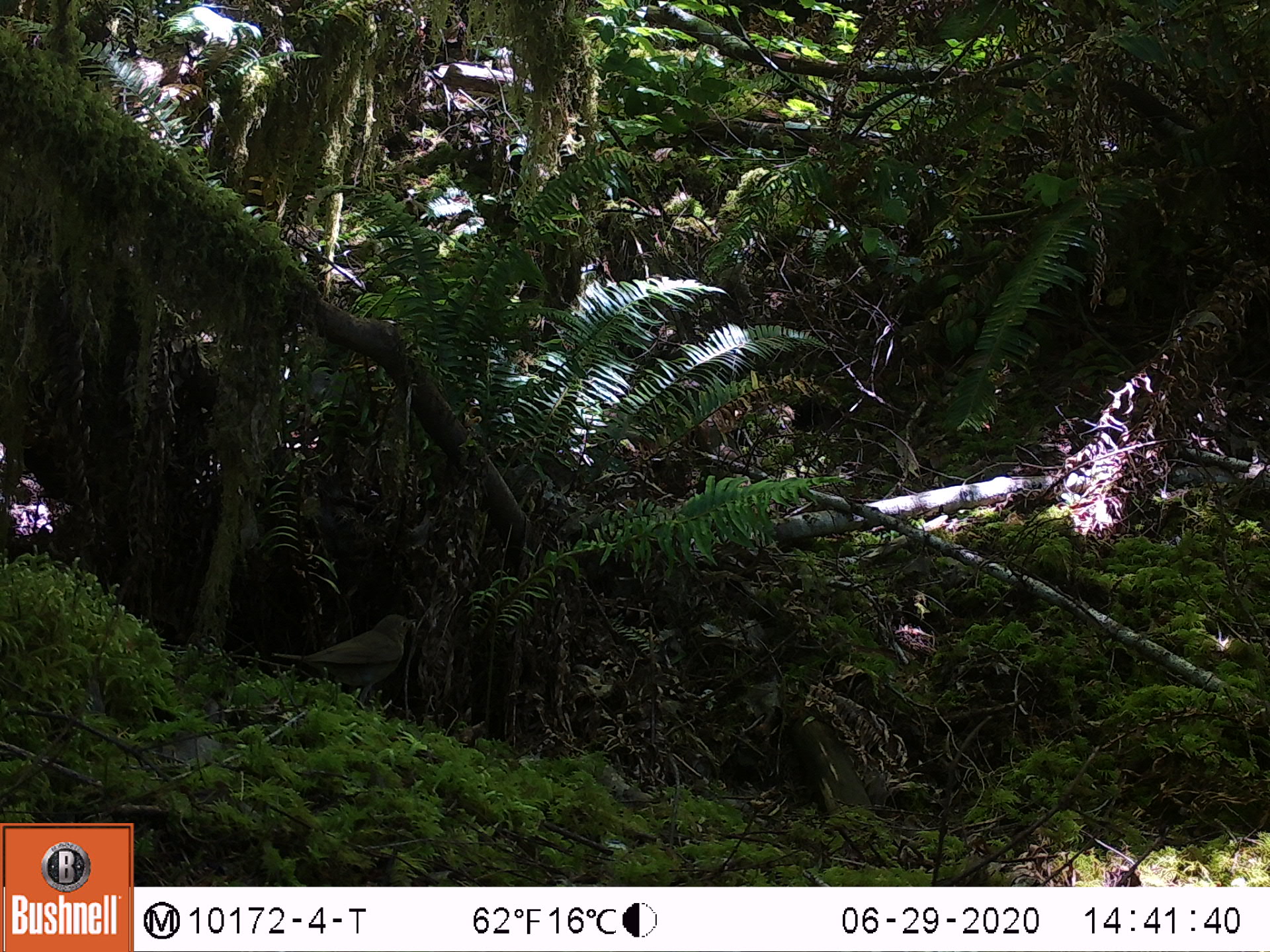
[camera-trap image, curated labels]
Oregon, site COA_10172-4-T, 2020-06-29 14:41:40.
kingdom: Animalia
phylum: Chordata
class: Aves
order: Passeriformes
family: Turdidae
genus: Catharus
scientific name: Catharus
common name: brown thrushes and nightingale-thrushes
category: catharus species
Catharus species (brown thrushes and nightingale-thrushes) (Catharus).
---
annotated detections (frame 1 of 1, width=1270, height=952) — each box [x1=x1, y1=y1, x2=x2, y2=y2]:
catharus species: [x1=258, y1=591, x2=451, y2=722]